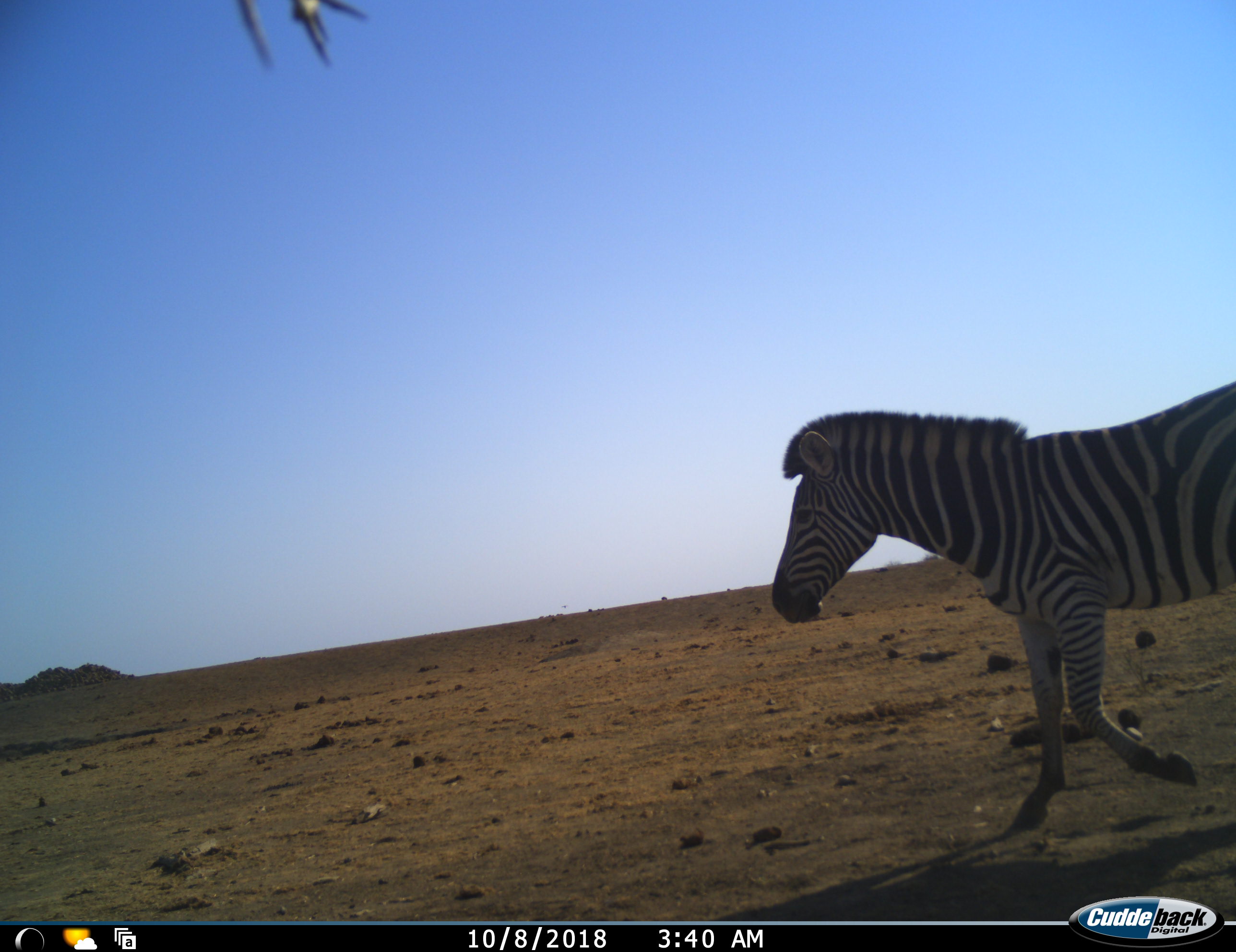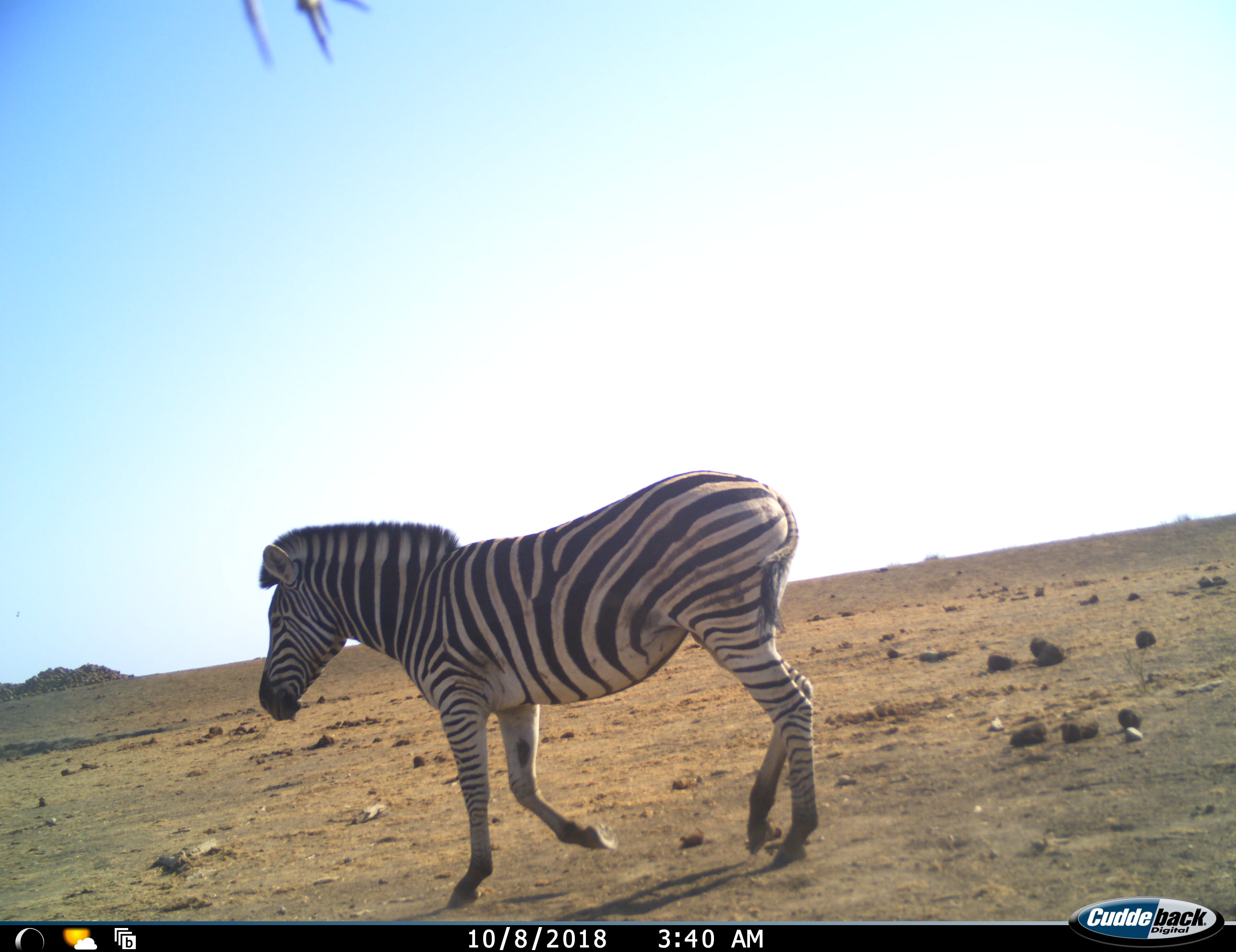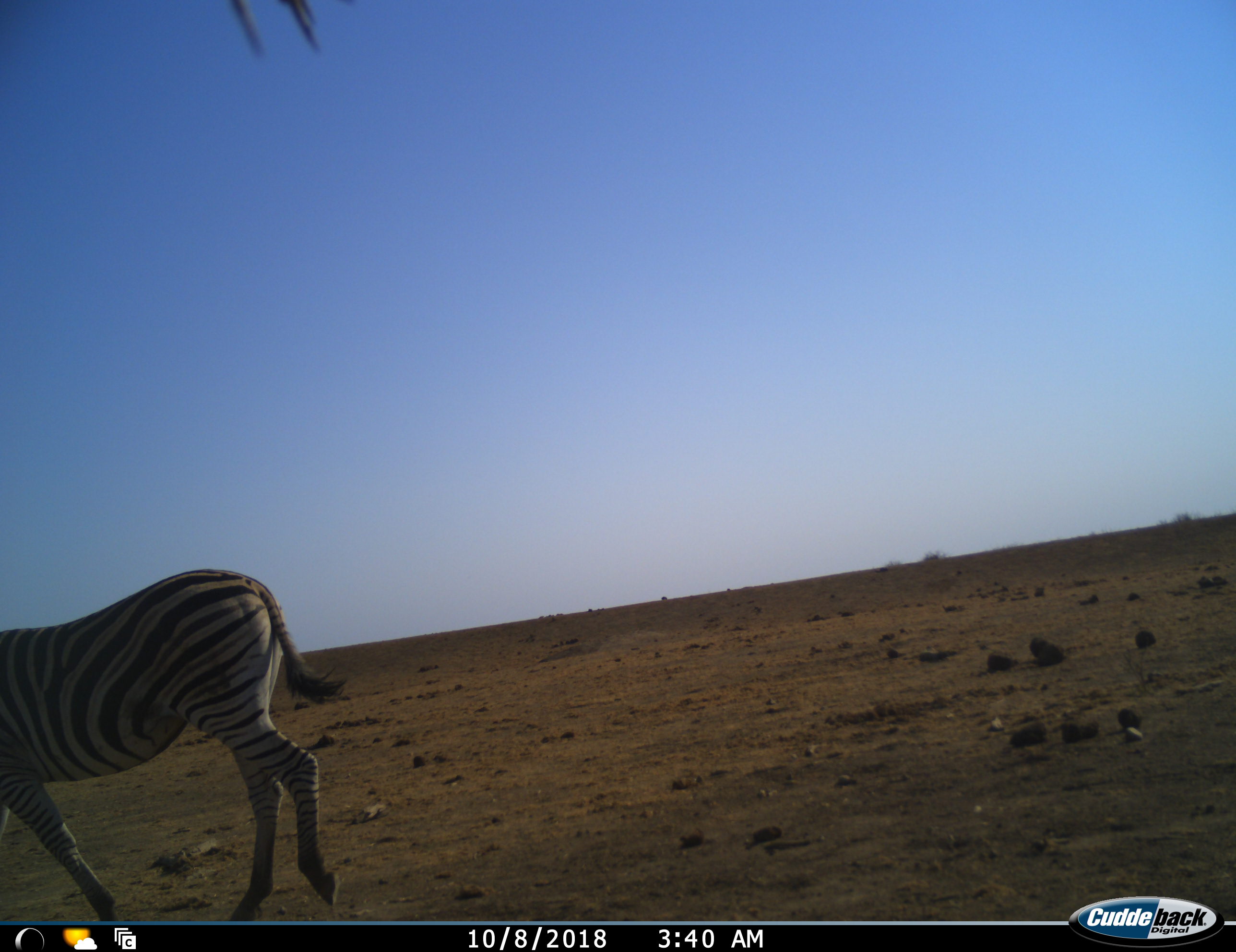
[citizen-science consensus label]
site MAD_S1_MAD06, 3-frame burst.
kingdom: Animalia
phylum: Chordata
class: Mammalia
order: Perissodactyla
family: Equidae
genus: Equus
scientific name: Equus quagga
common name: plains zebra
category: zebraplains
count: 1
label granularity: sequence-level